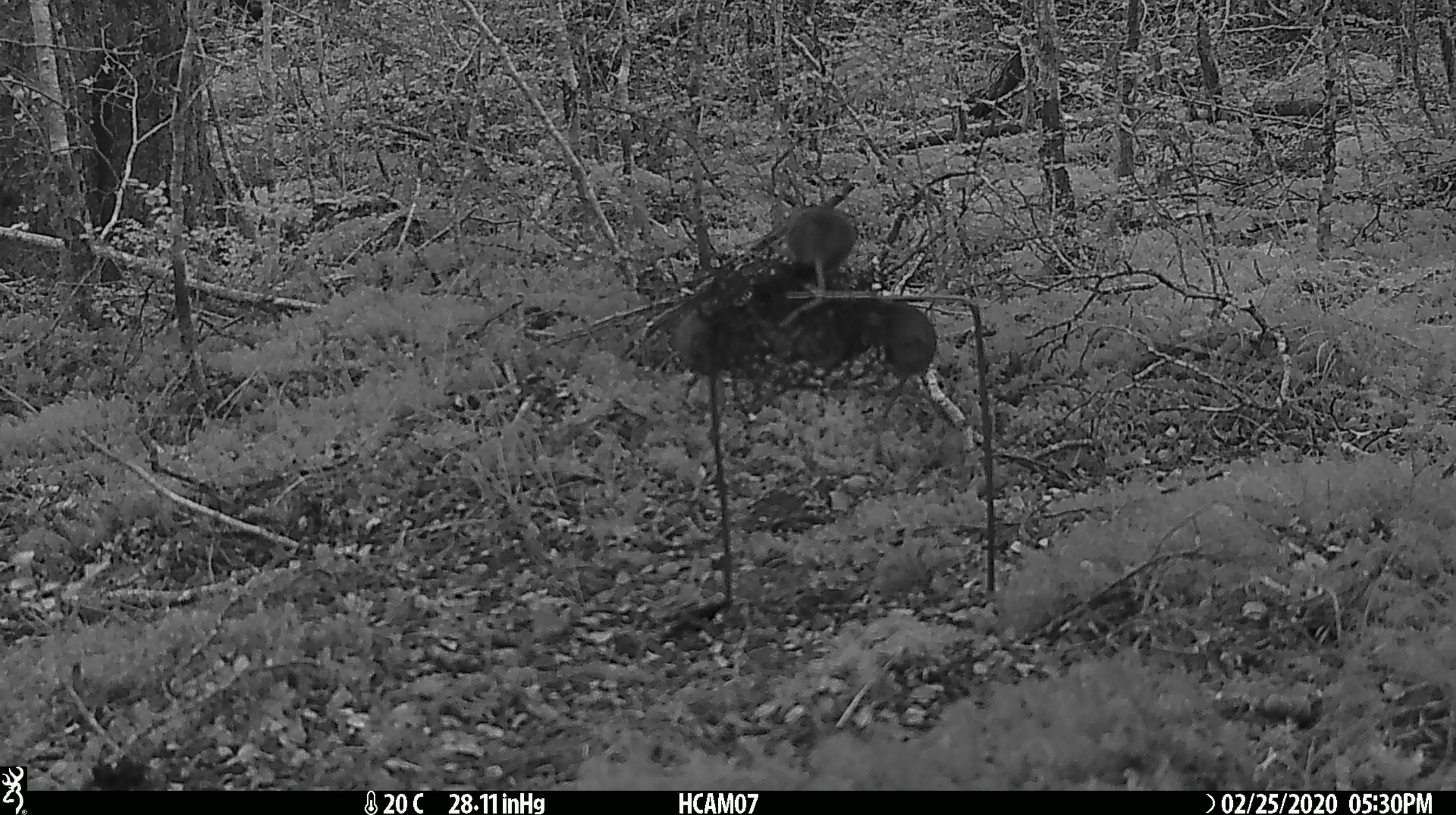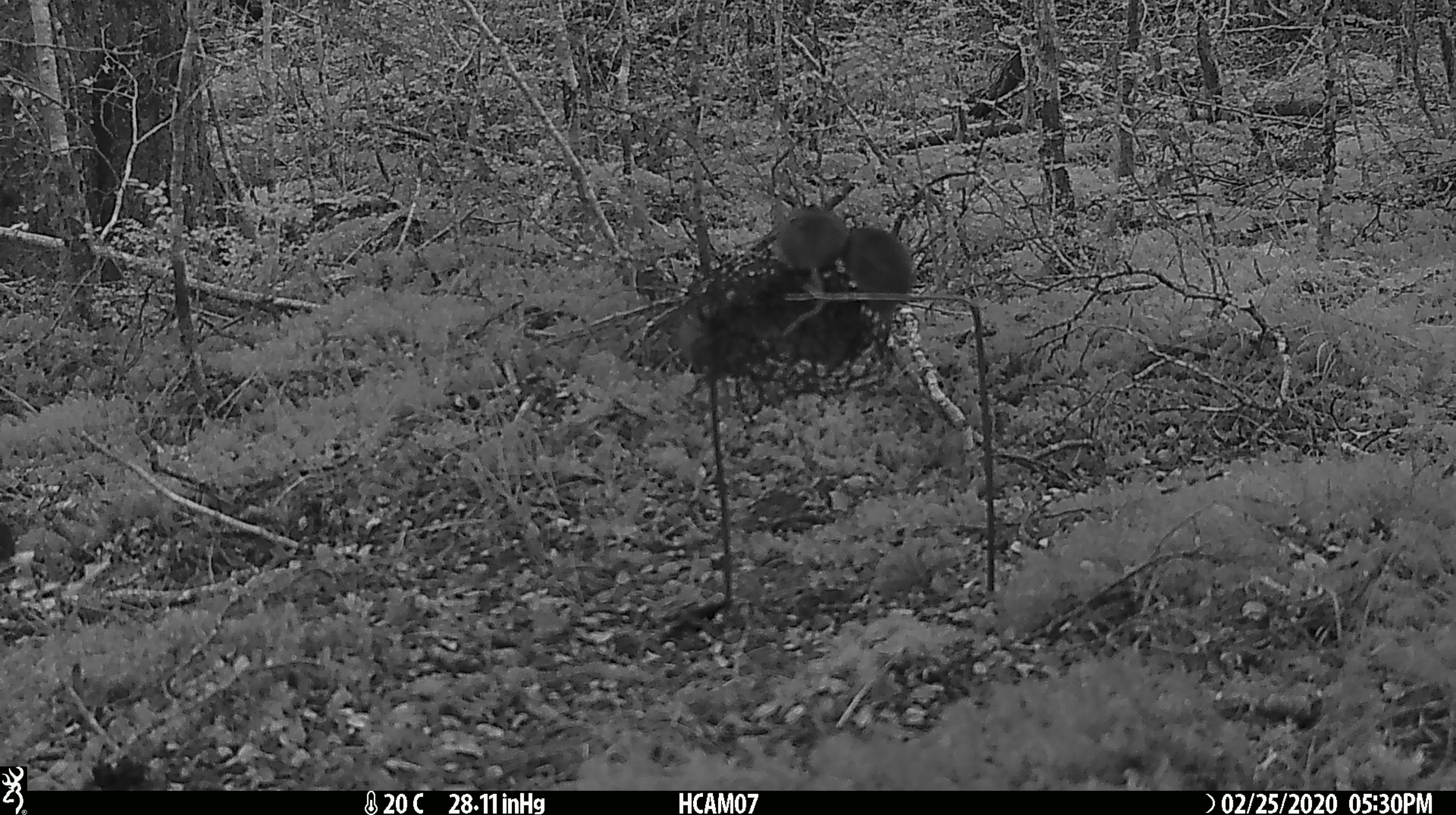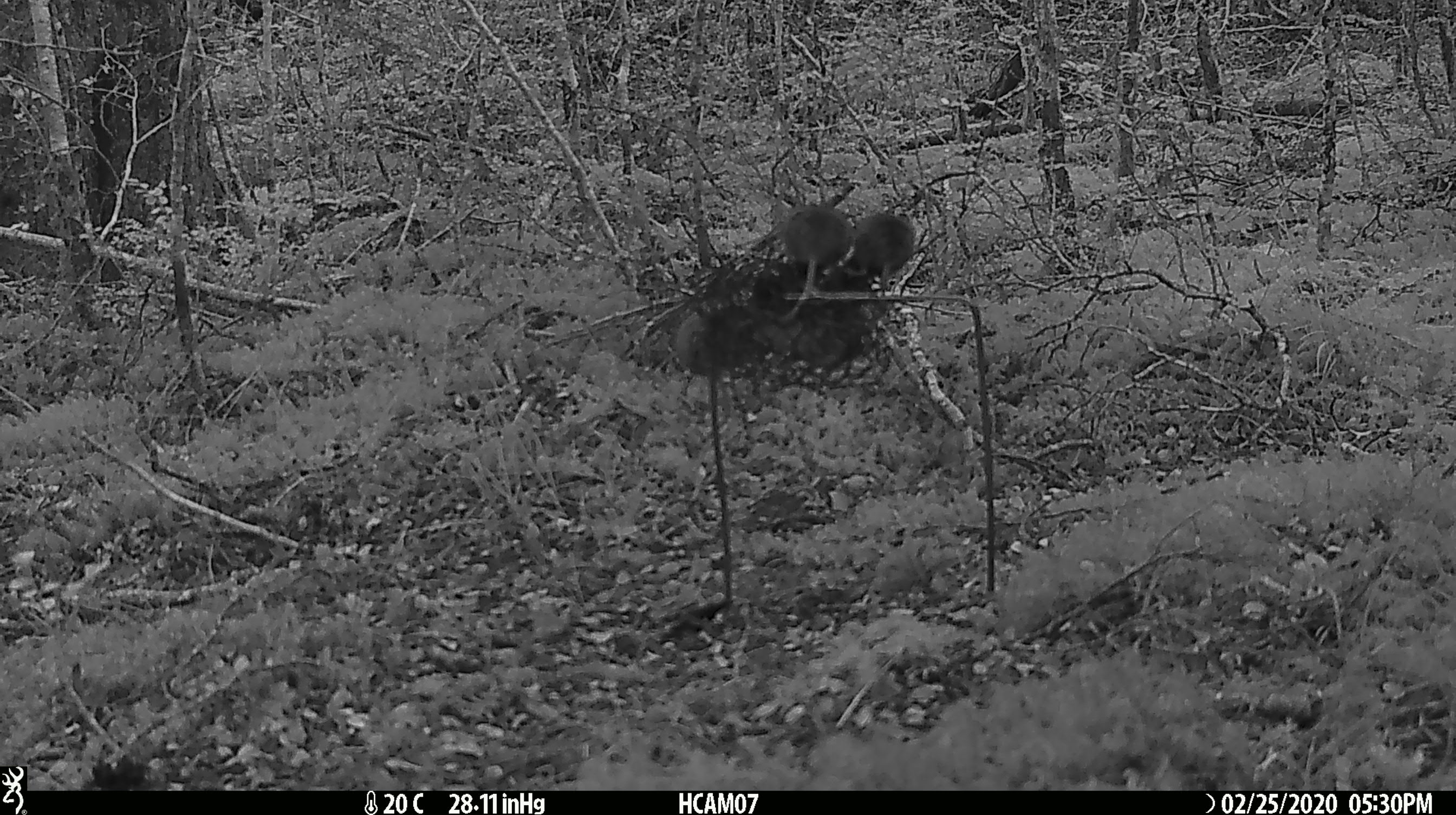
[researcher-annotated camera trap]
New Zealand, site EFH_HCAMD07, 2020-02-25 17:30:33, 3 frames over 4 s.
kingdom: Animalia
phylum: Chordata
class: Mammalia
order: Rodentia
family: Muridae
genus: Mus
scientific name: Mus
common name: mouse